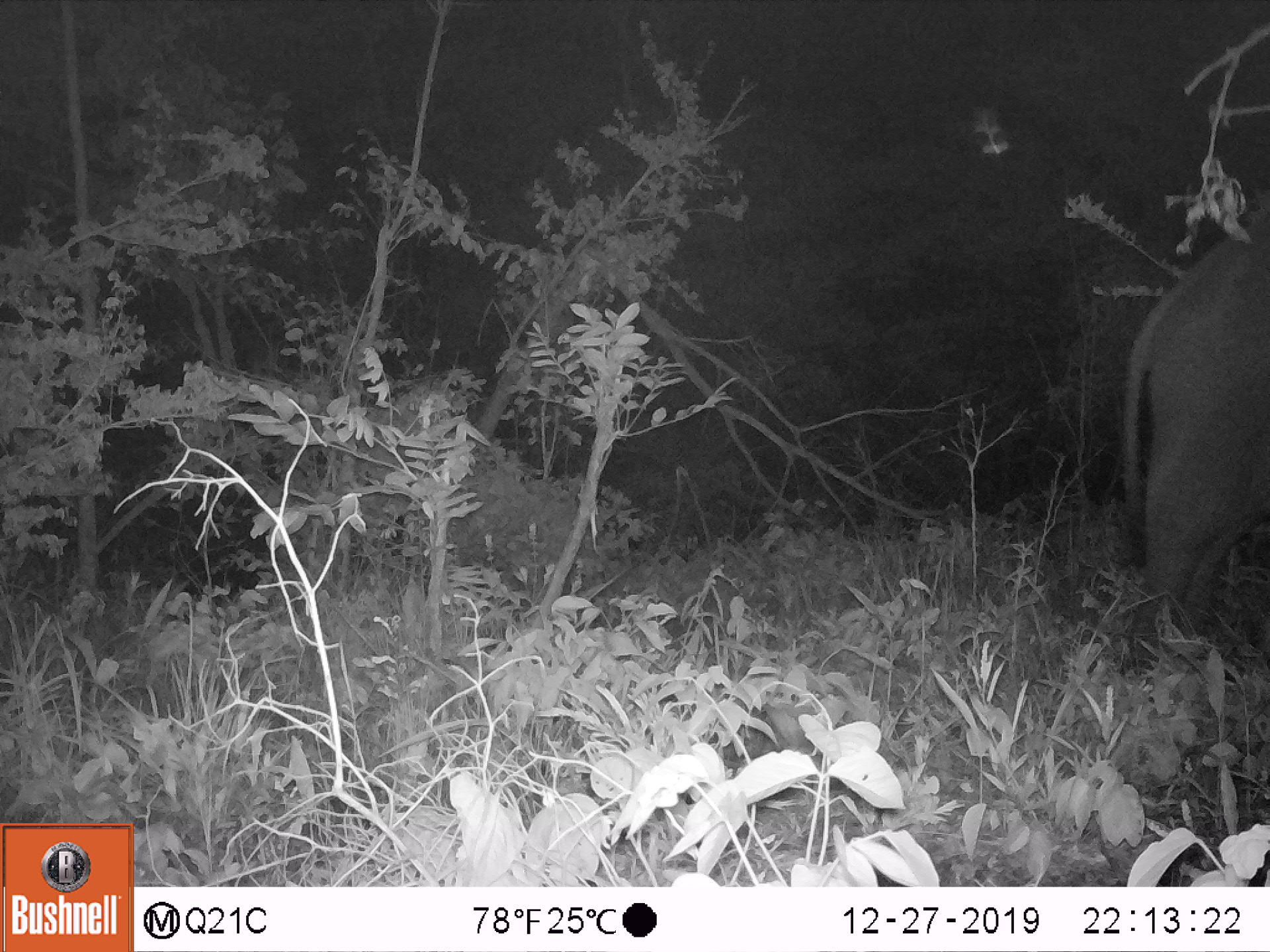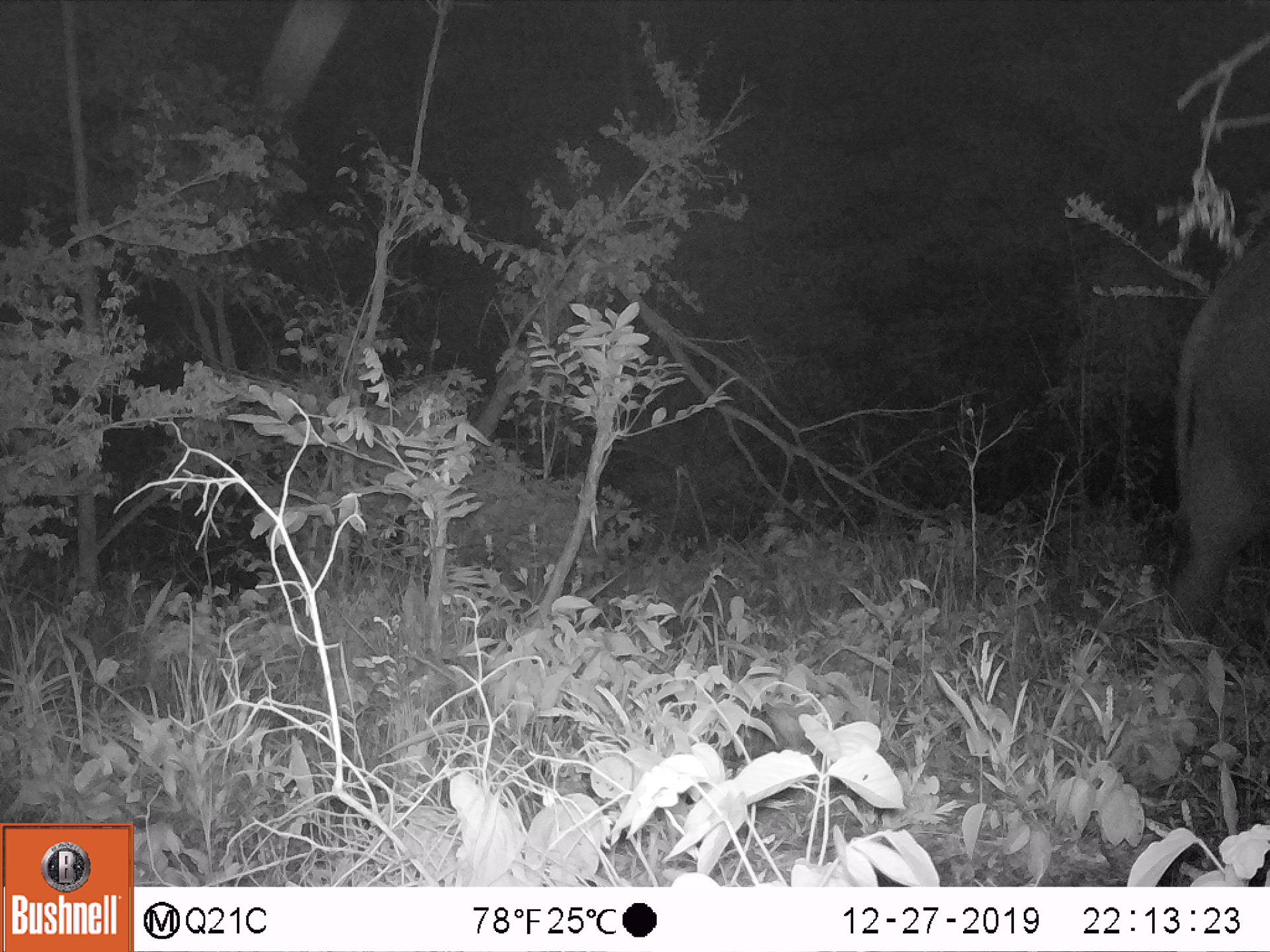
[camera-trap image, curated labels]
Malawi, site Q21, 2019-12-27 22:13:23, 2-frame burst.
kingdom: Animalia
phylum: Chordata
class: Mammalia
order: Proboscidea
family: Elephantidae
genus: Loxodonta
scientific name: Loxodonta africana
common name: african savanna elephant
African savanna elephant (Loxodonta africana), count 1.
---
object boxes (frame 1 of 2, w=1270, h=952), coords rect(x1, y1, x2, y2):
african savanna elephant: rect(1093, 178, 1269, 677)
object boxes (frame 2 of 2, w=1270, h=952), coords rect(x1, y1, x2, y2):
african savanna elephant: rect(1114, 222, 1269, 677)